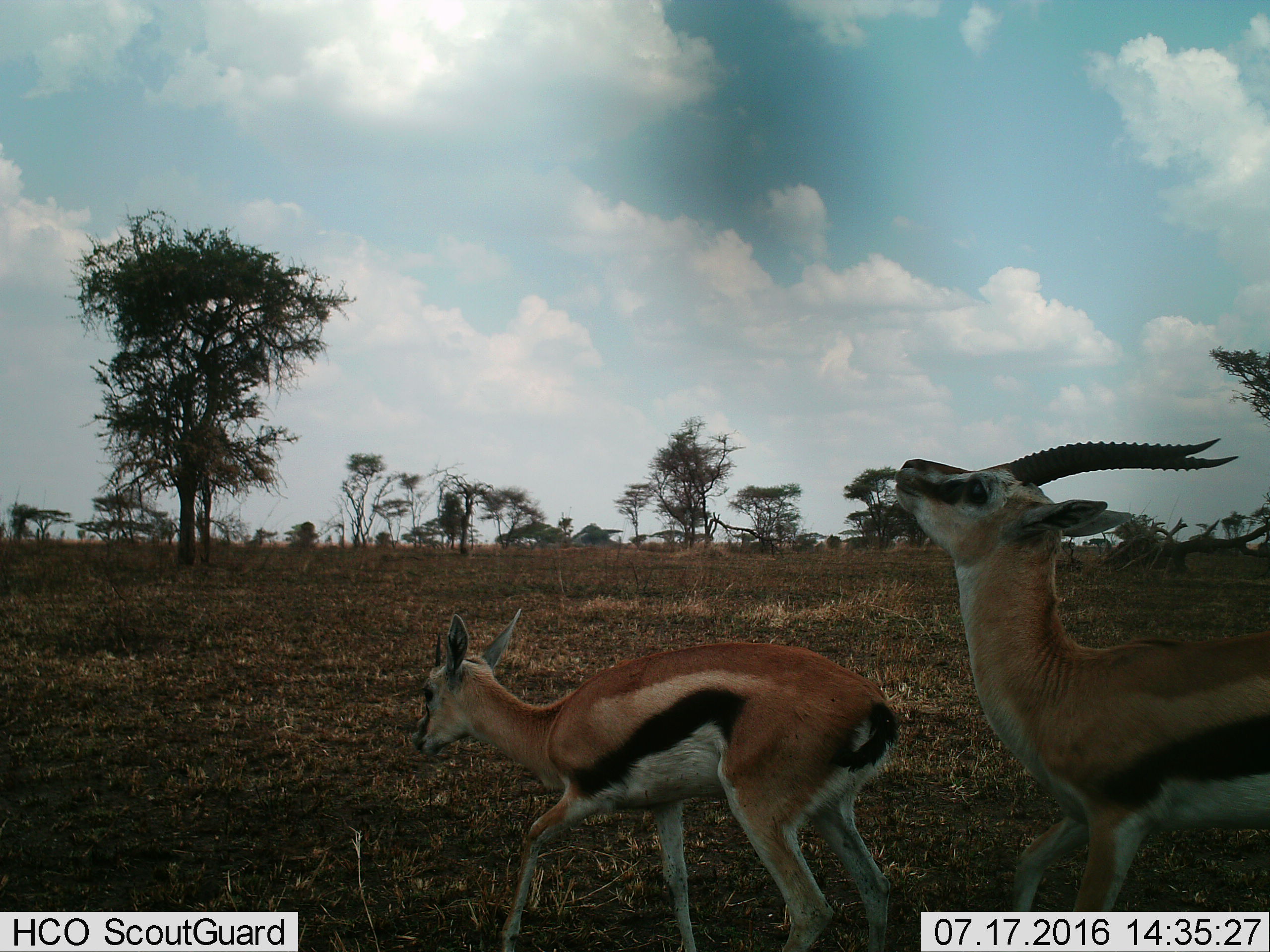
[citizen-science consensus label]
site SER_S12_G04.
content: unidentified animal